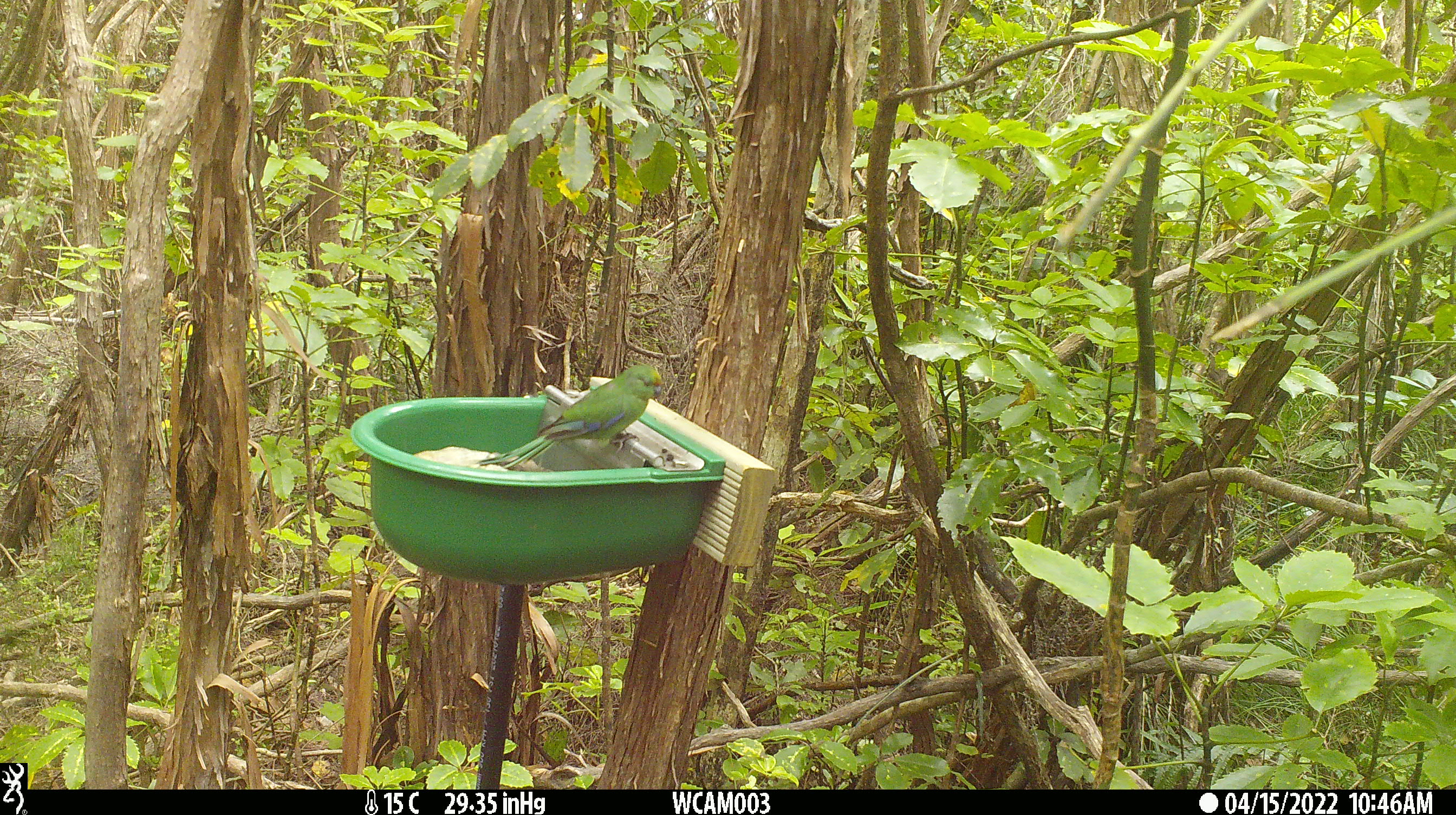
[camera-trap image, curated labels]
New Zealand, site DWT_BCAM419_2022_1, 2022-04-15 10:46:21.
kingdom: Animalia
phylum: Chordata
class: Aves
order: Psittaciformes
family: Psittaculidae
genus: Cyanoramphus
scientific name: Cyanoramphus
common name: parakeet